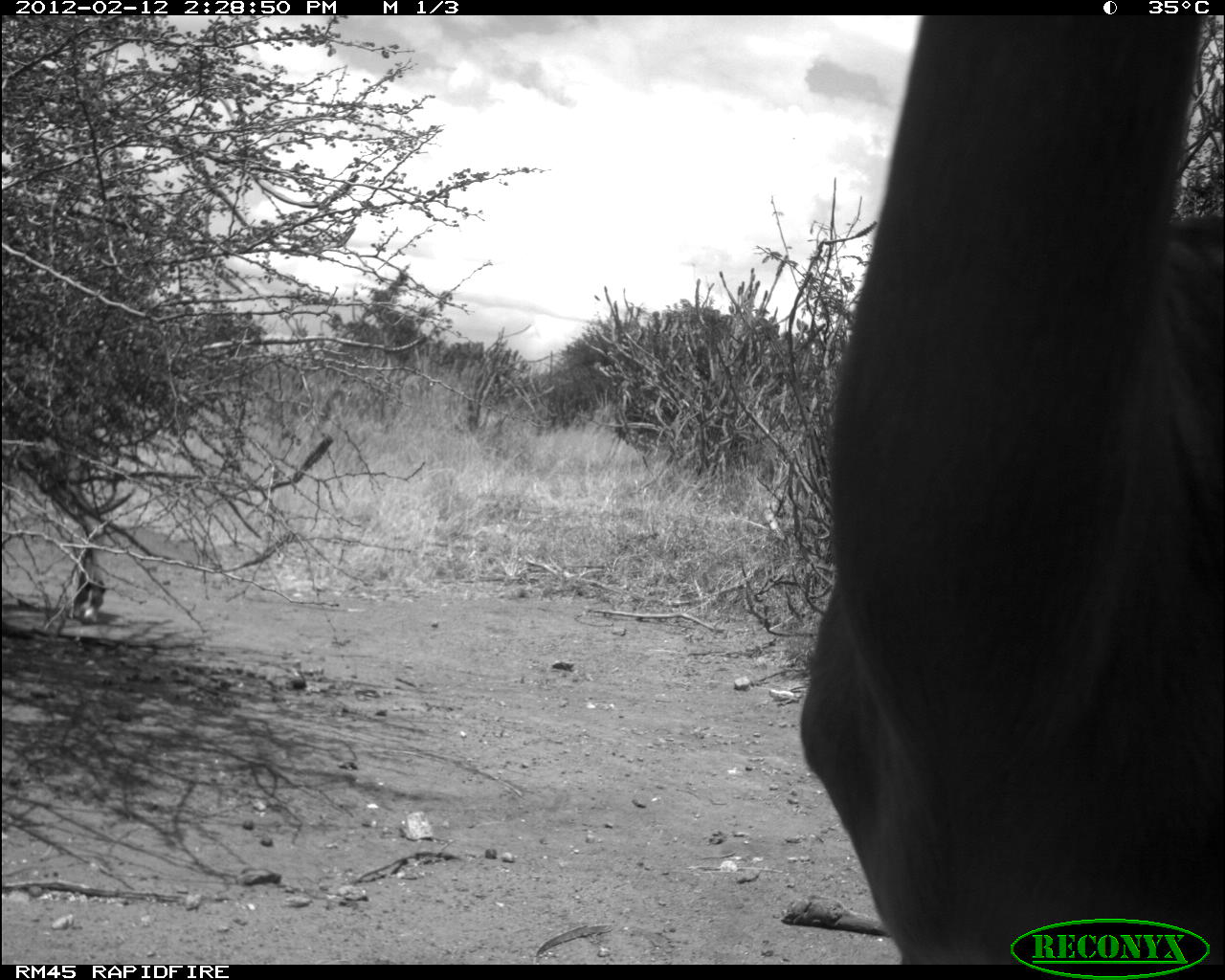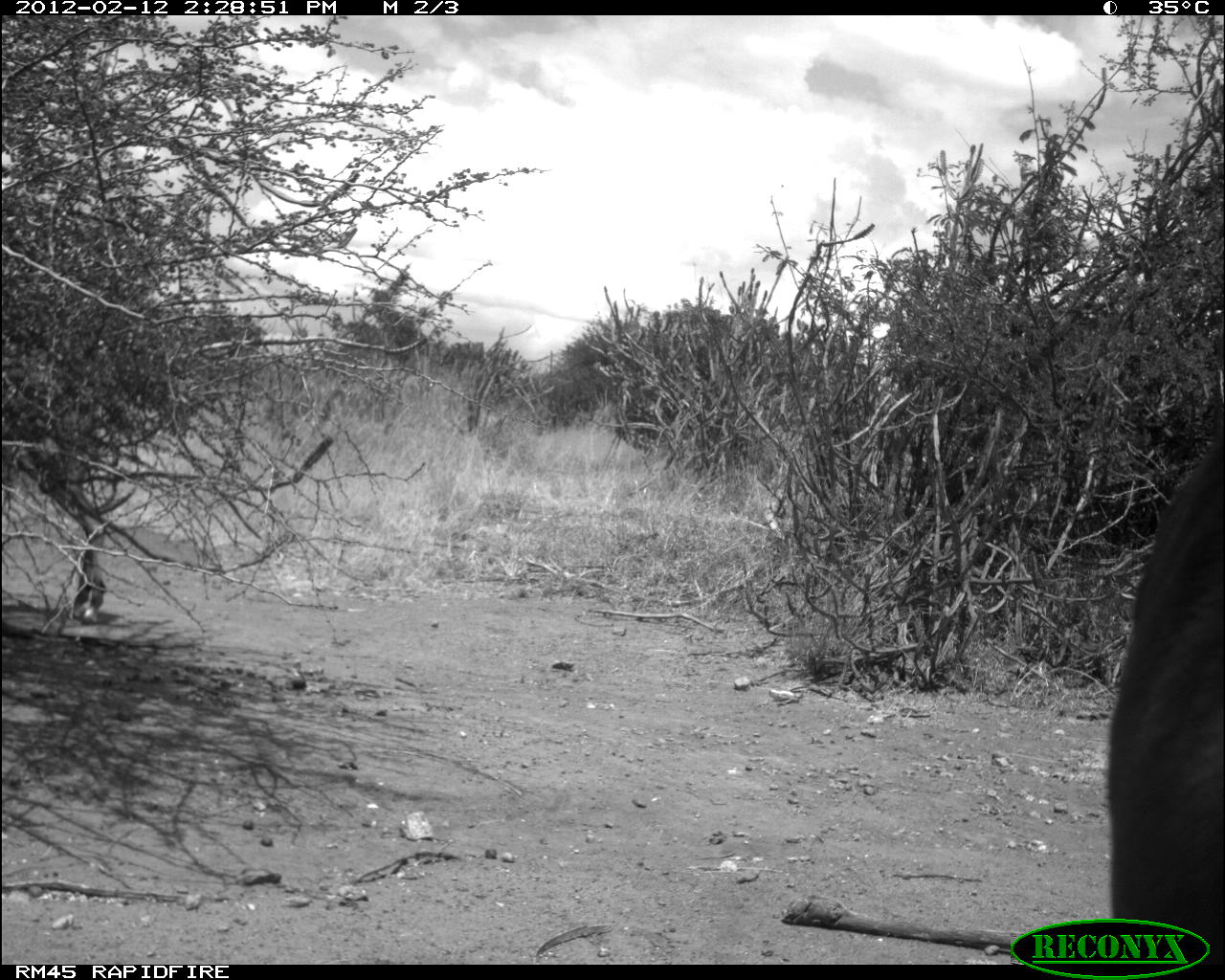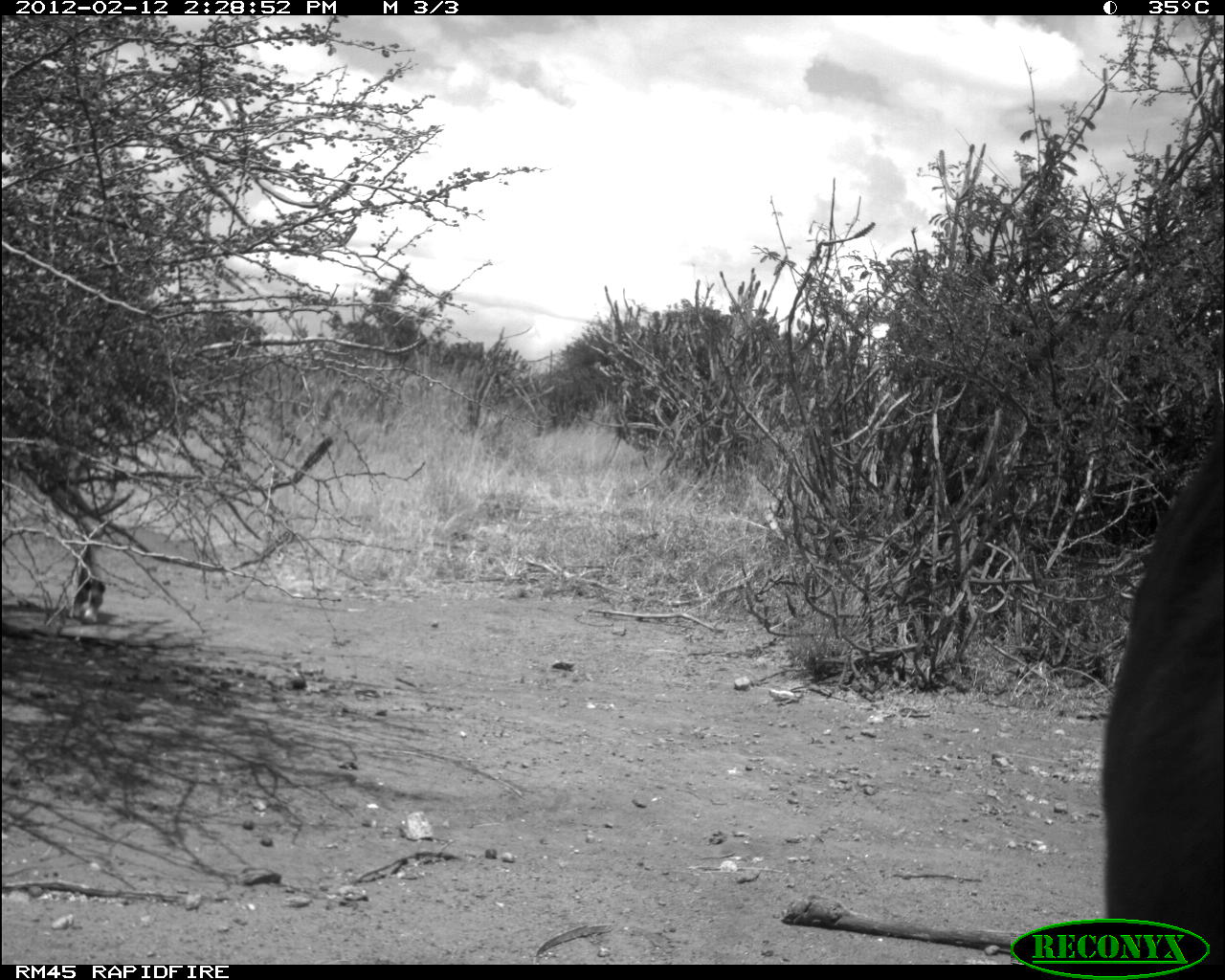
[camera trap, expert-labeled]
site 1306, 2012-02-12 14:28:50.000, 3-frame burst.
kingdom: Animalia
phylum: Chordata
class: Mammalia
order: Artiodactyla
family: Bovidae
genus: Aepyceros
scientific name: Aepyceros melampus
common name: impala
Aepyceros melampus (impala), count 2.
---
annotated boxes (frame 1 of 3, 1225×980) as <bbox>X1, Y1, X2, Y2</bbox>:
aepyceros melampus: <bbox>797, 11, 1225, 963</bbox>; <bbox>1, 410, 135, 624</bbox>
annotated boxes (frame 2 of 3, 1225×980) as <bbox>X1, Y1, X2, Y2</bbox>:
aepyceros melampus: <bbox>1103, 362, 1225, 961</bbox>; <bbox>0, 412, 136, 622</bbox>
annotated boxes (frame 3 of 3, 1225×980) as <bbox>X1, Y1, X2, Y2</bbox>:
aepyceros melampus: <bbox>1093, 341, 1225, 959</bbox>; <bbox>0, 437, 136, 619</bbox>